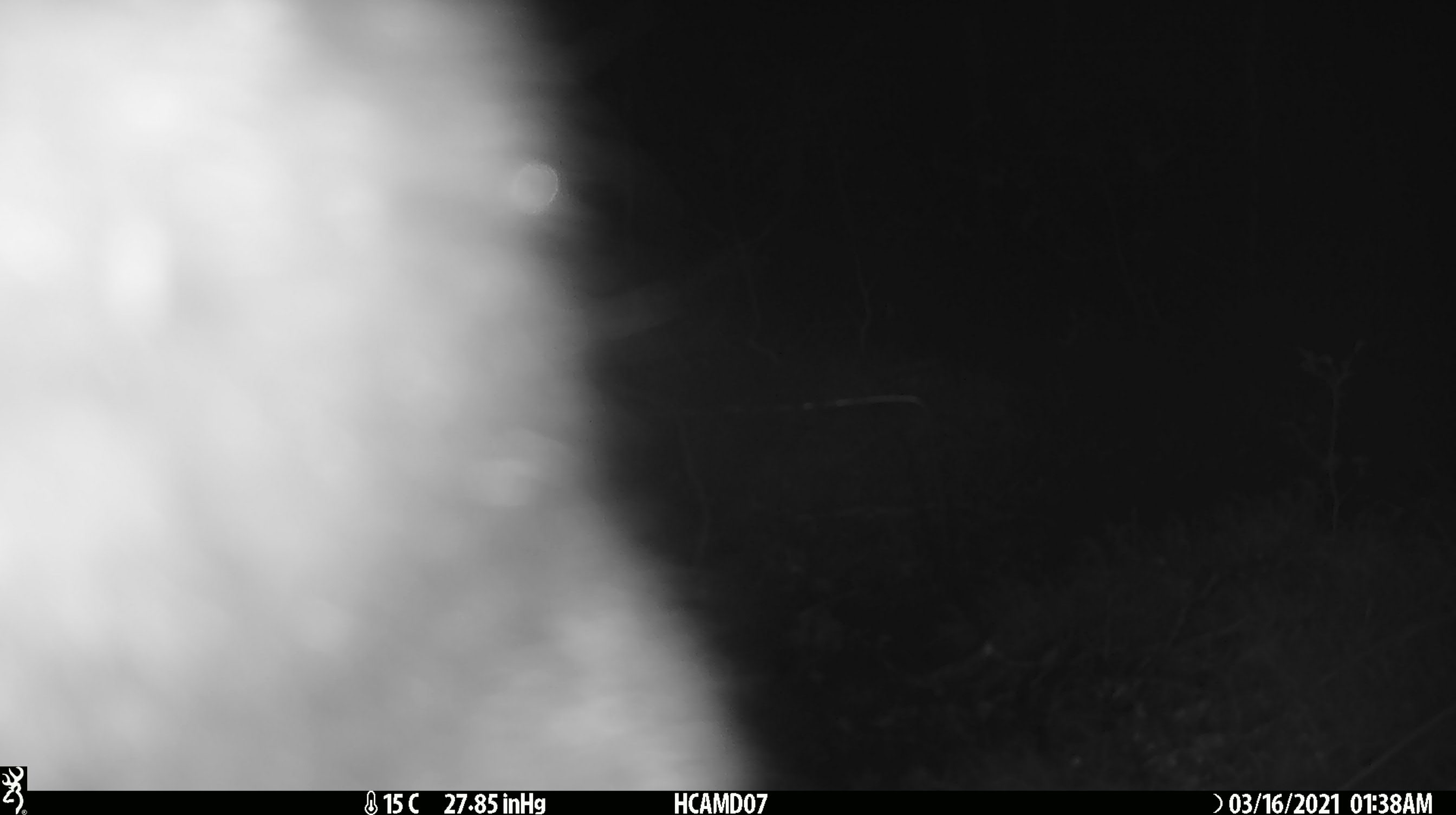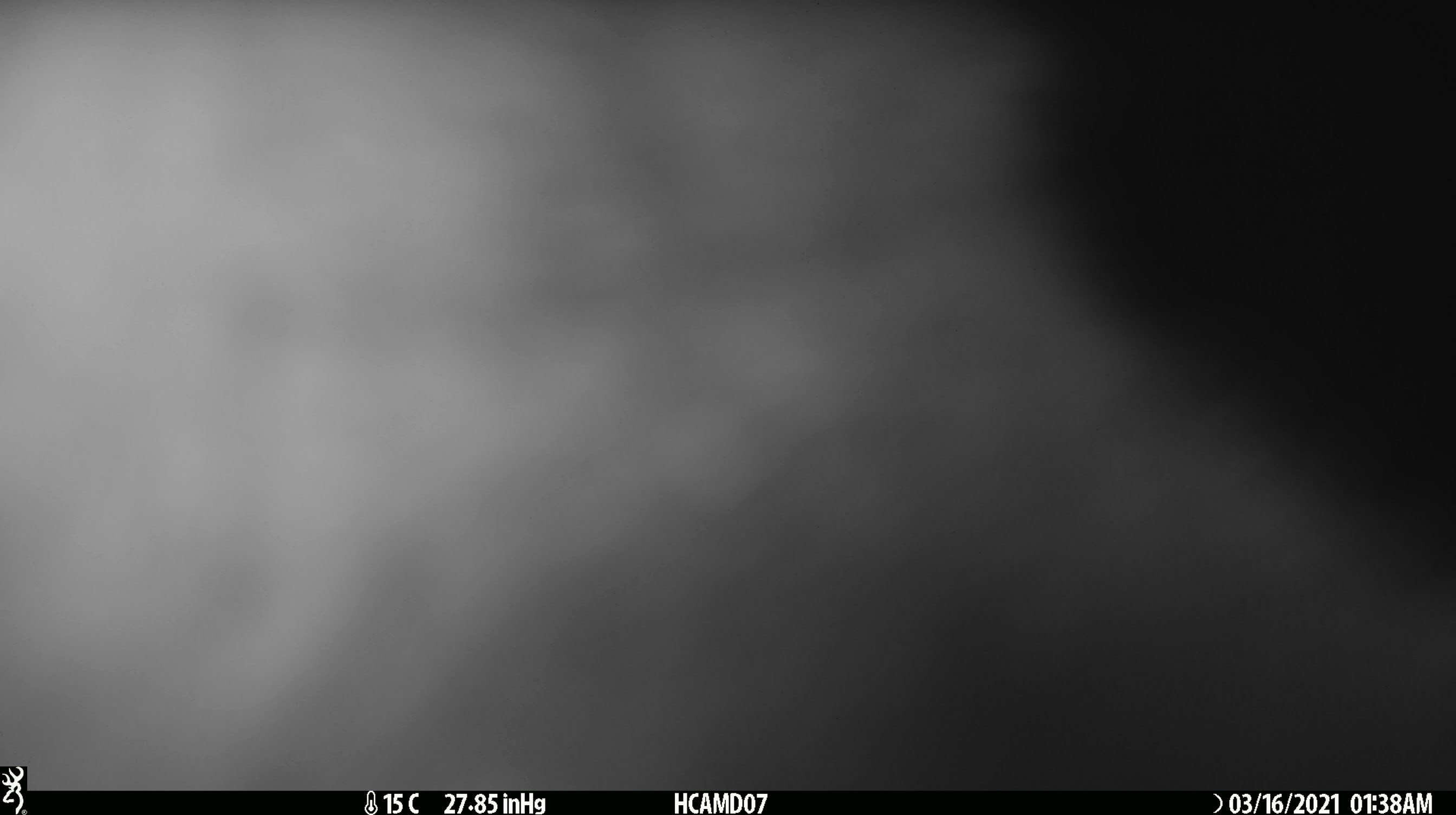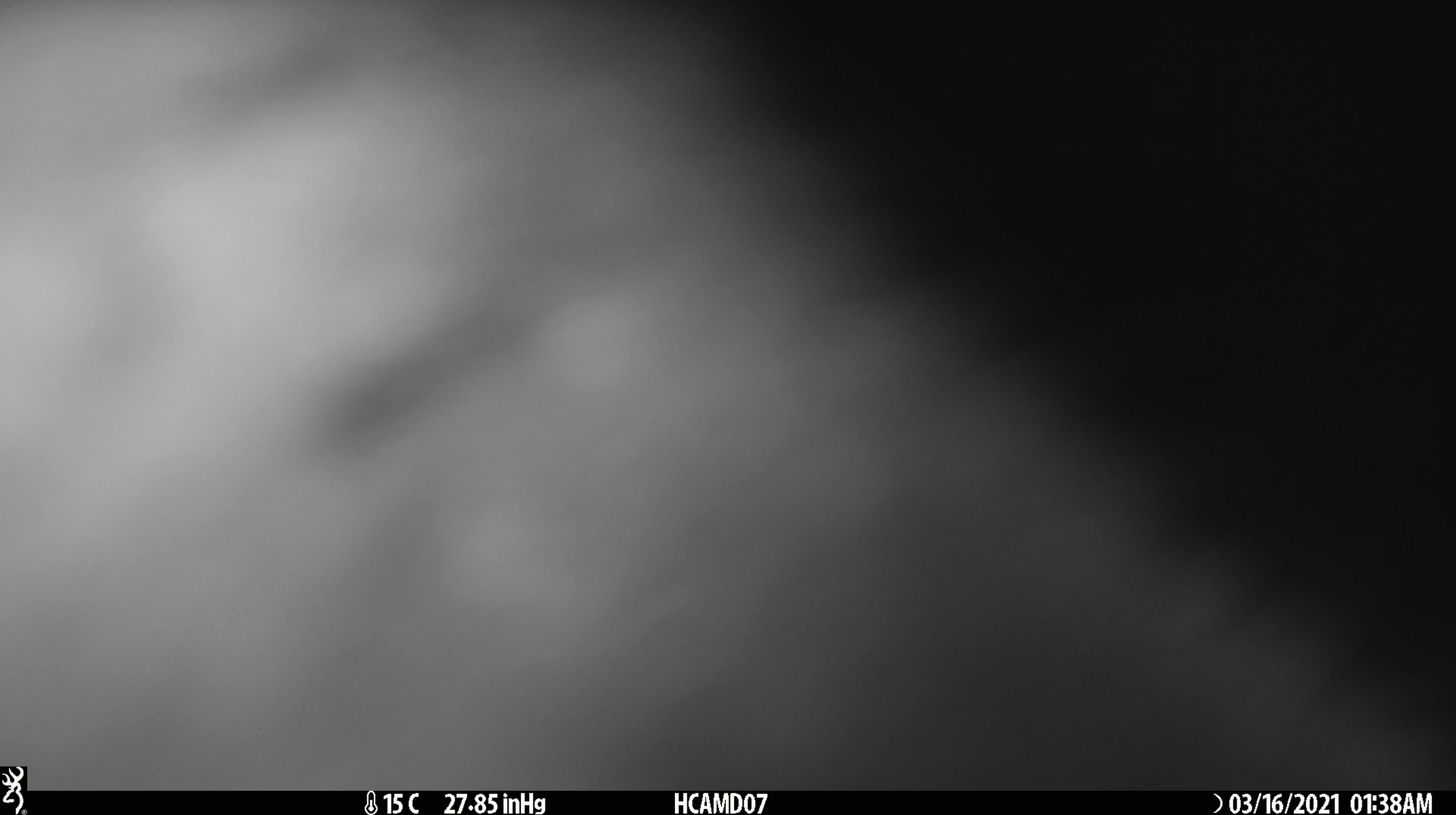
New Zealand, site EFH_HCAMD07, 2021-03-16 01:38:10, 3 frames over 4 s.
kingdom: Animalia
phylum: Chordata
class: Mammalia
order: Diprotodontia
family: Phalangeridae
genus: Trichosurus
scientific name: Trichosurus vulpecula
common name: common brushtail possum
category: possum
Possum (common brushtail possum) (Trichosurus vulpecula).